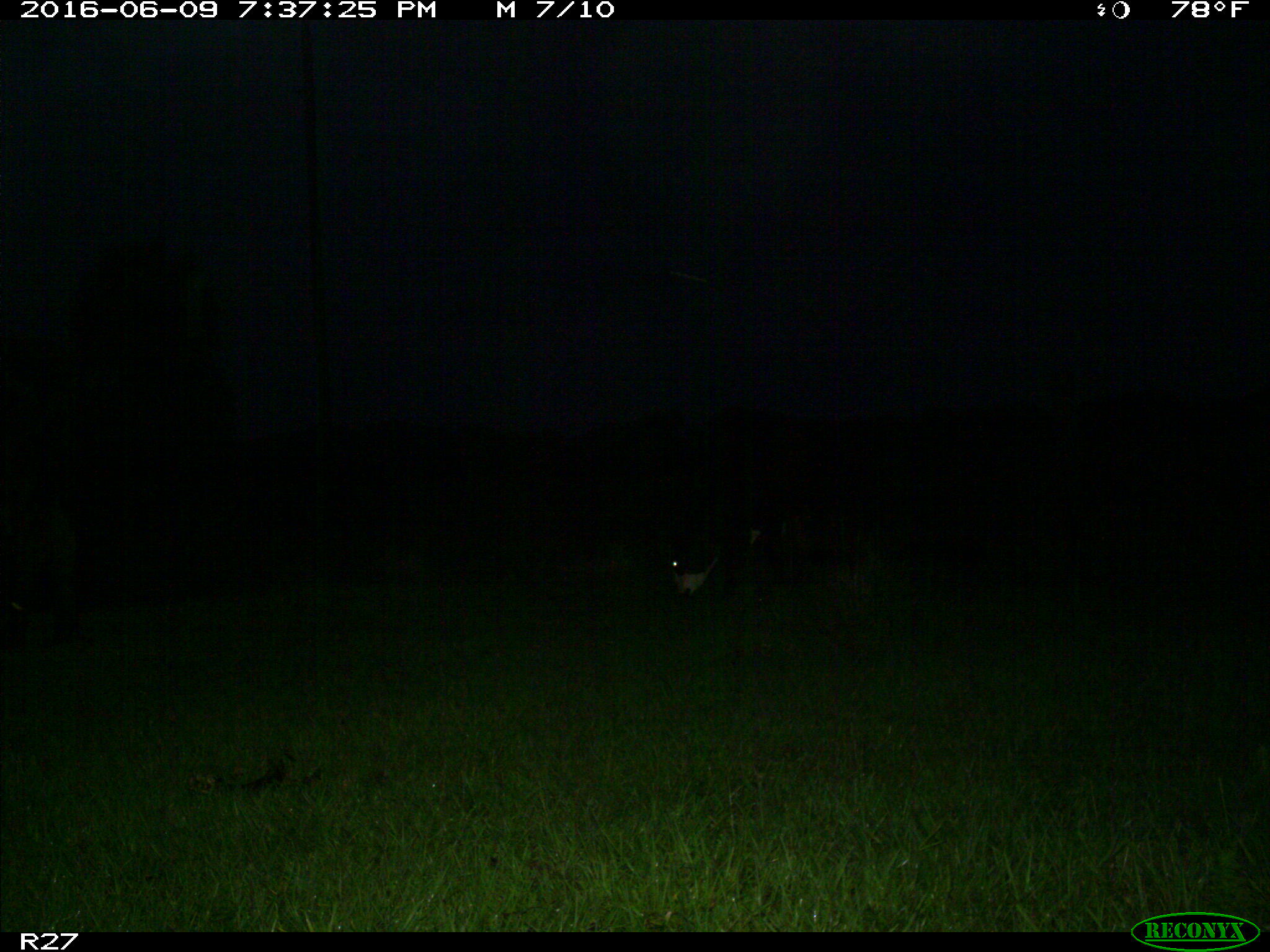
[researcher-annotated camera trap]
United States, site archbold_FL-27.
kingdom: Animalia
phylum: Chordata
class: Mammalia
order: Artiodactyla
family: Bovidae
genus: Bos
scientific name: Bos taurus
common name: domestic cow